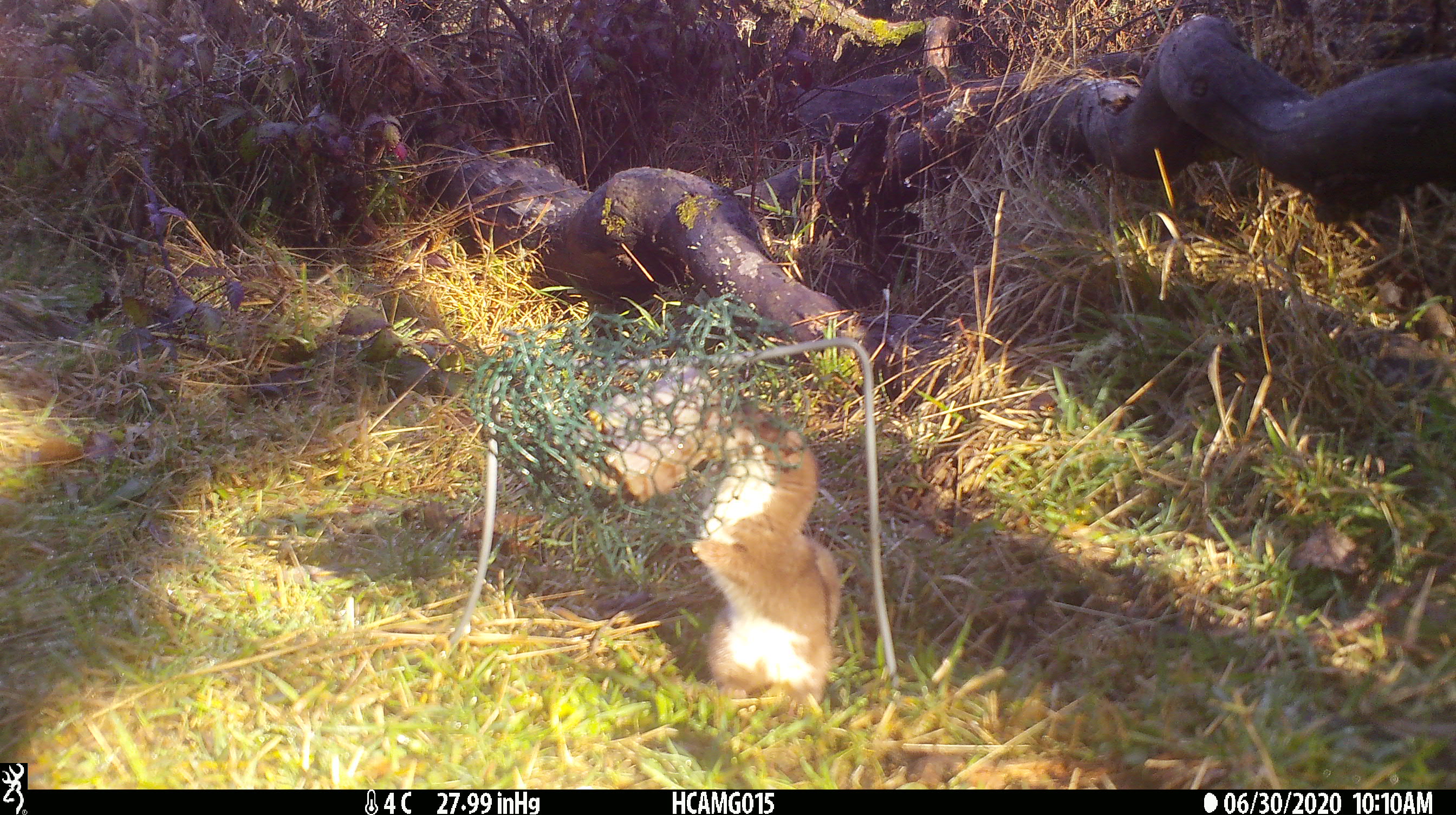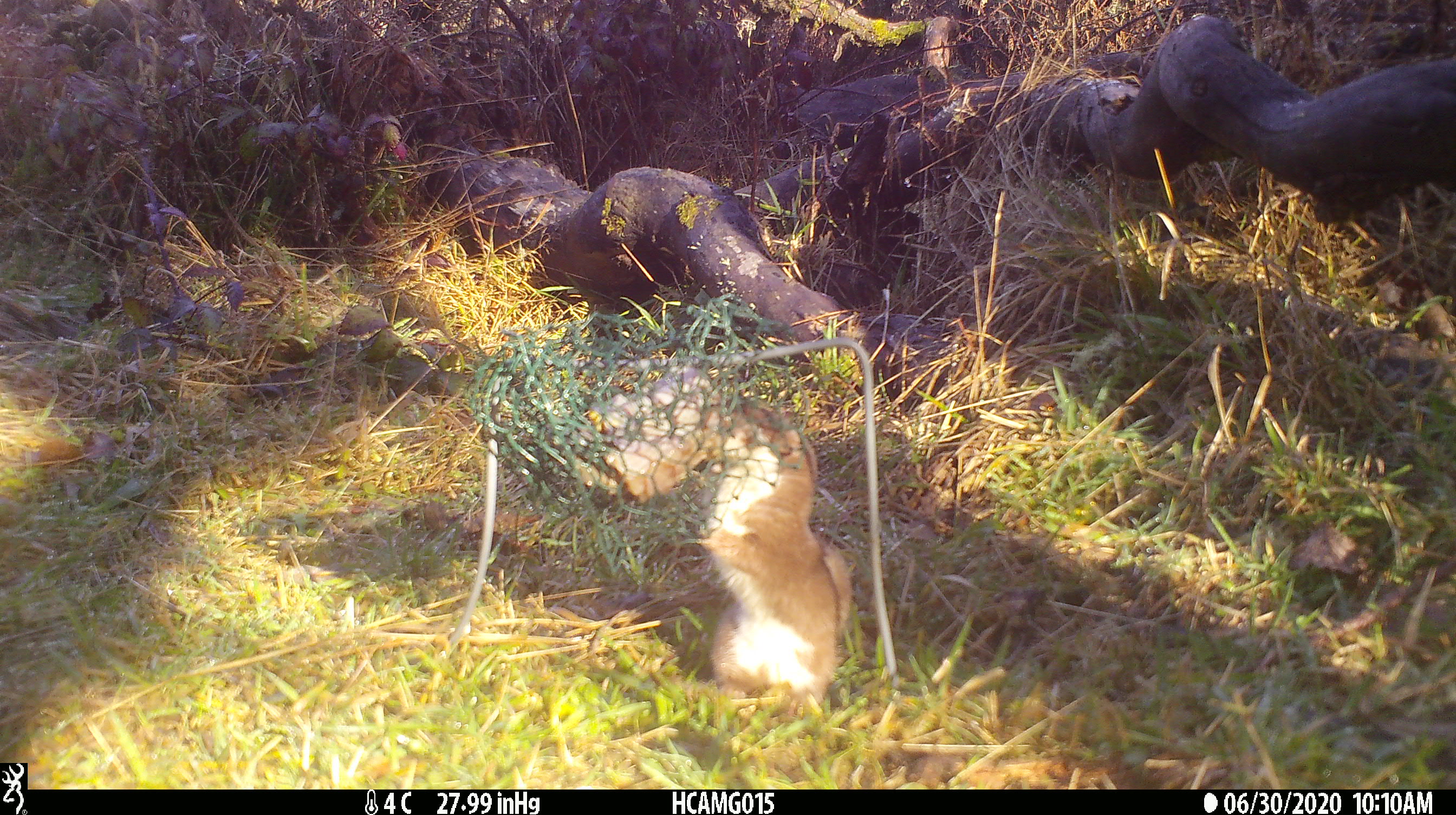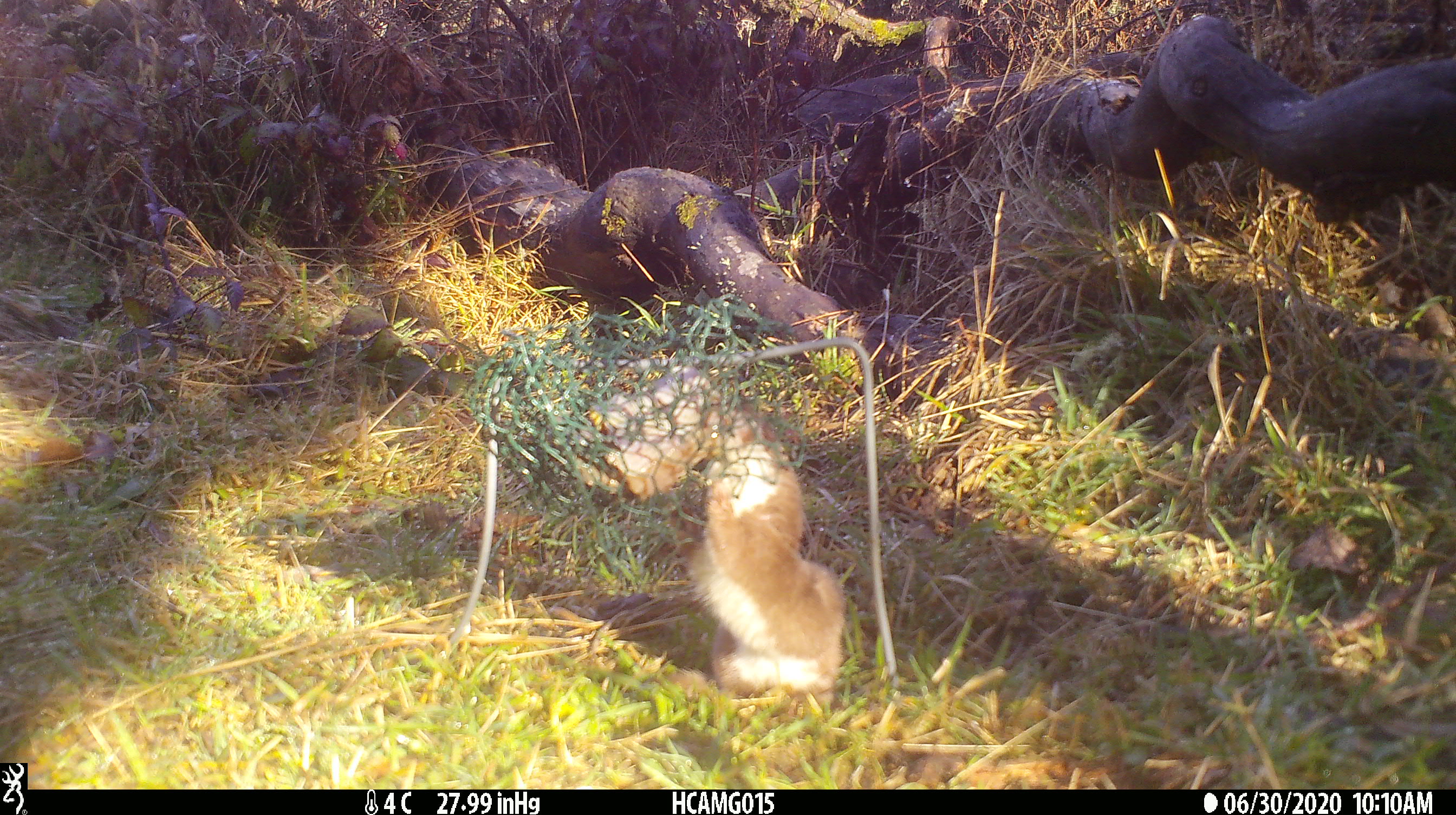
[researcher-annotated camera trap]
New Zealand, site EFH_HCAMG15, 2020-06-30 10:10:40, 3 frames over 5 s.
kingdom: Animalia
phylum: Chordata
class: Mammalia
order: Carnivora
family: Mustelidae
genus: Mustela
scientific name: Mustela nivalis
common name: least weasel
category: weasel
Weasel (least weasel) (Mustela nivalis).